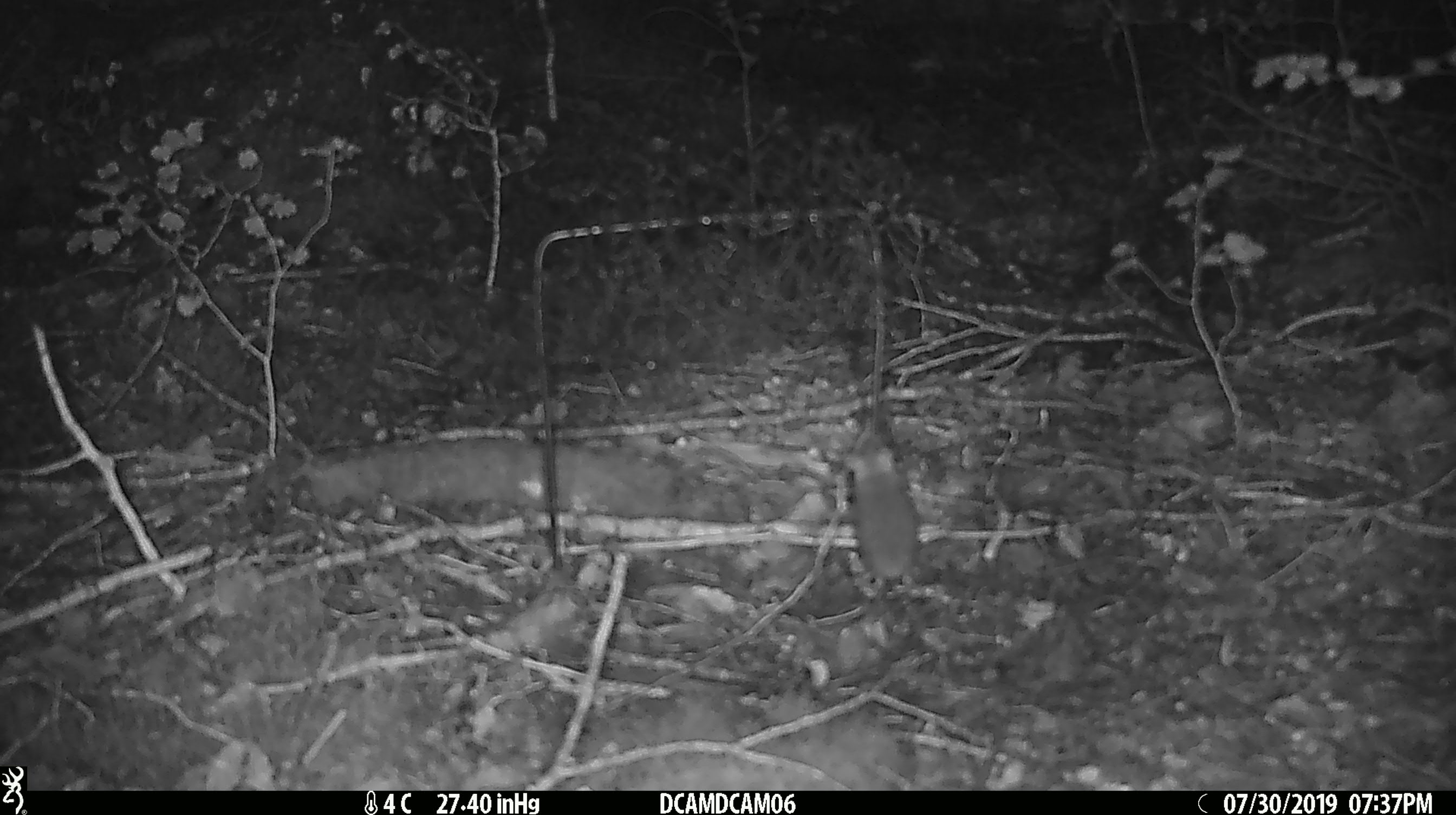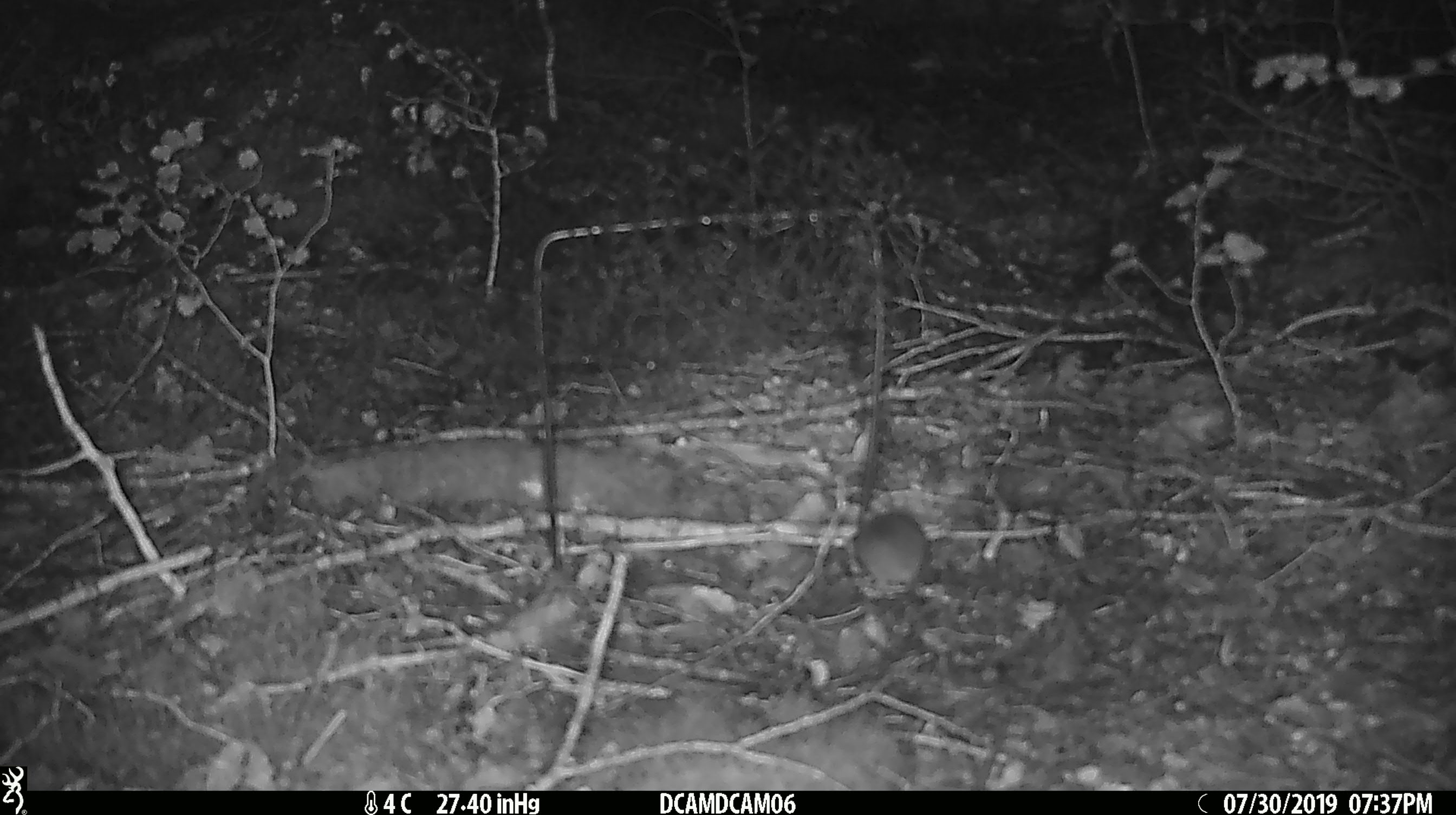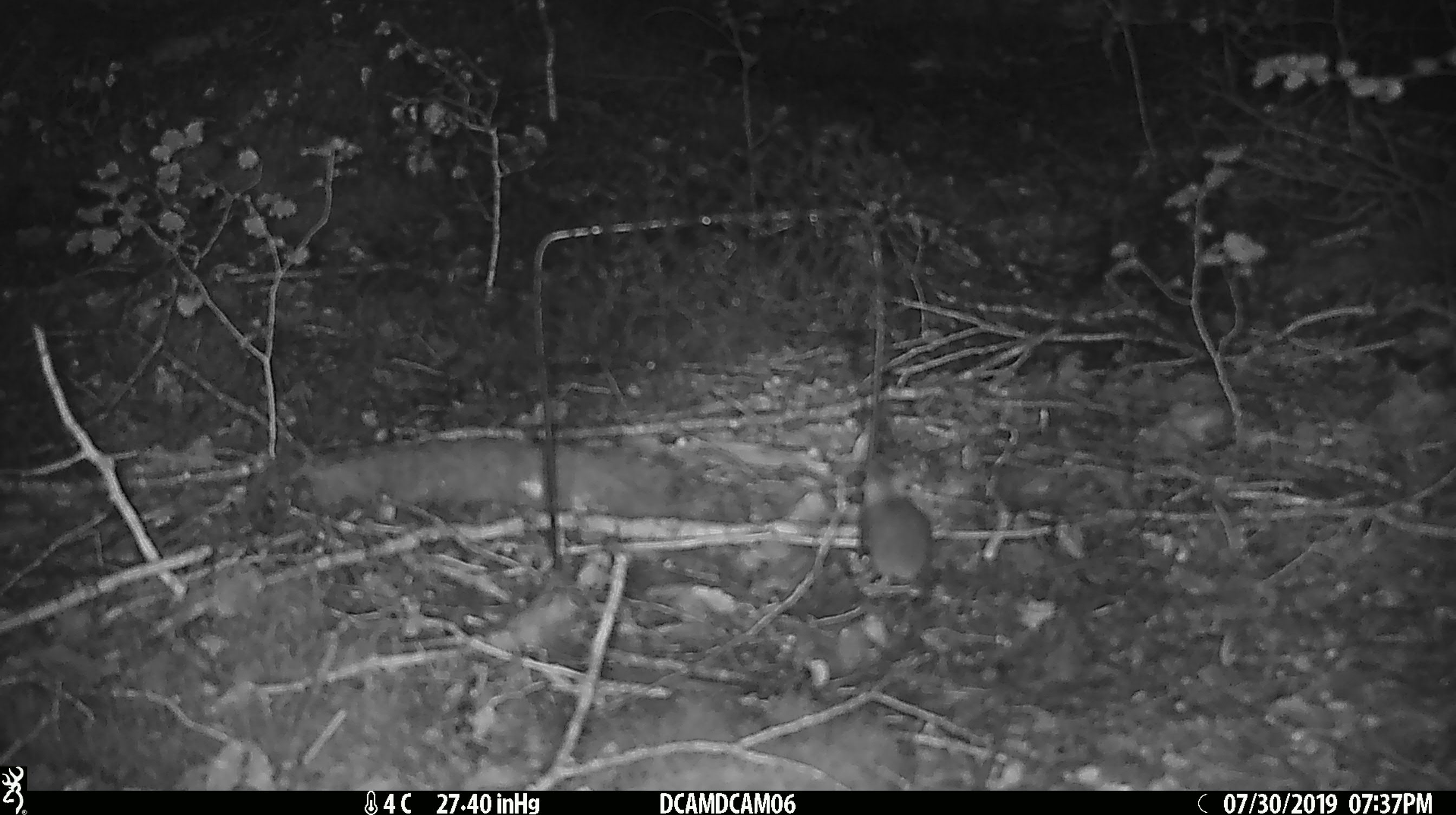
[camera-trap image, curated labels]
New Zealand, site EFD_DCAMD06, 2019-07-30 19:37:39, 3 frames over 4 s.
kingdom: Animalia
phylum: Chordata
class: Mammalia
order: Rodentia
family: Muridae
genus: Mus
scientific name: Mus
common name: mouse